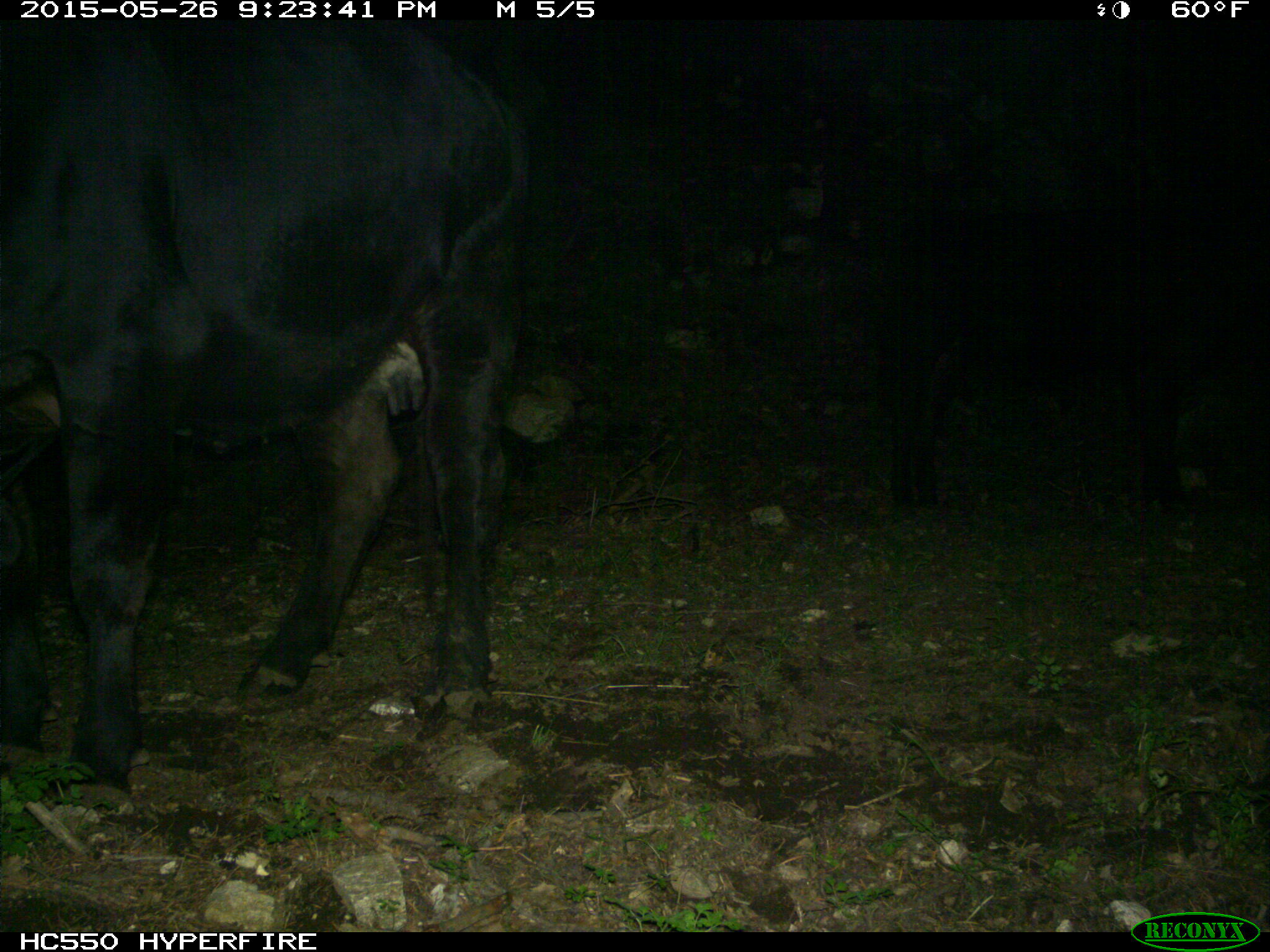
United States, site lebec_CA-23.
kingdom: Animalia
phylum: Chordata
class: Mammalia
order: Artiodactyla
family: Bovidae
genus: Bos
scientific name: Bos taurus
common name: domestic cow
Bos taurus (domestic cow).